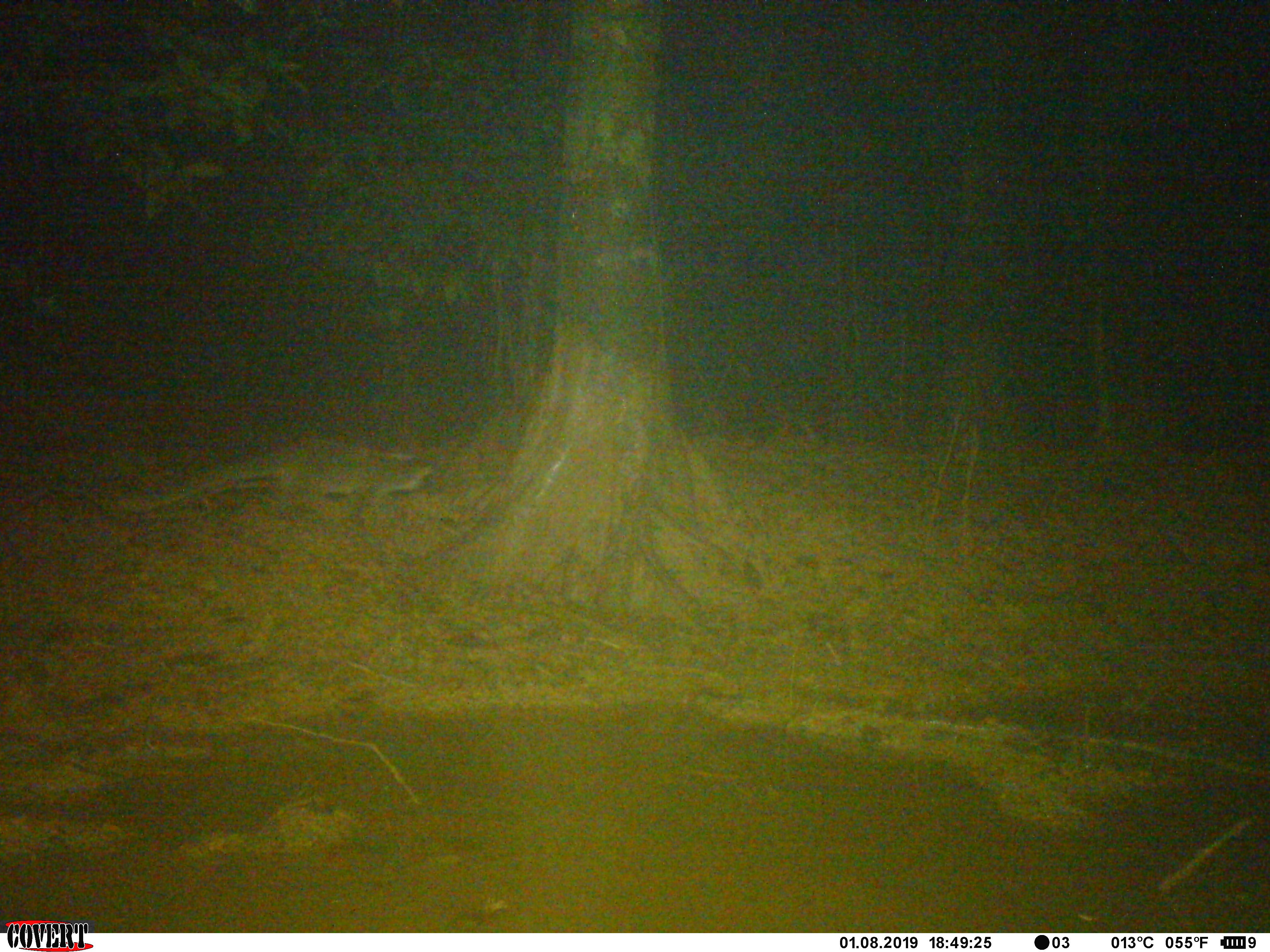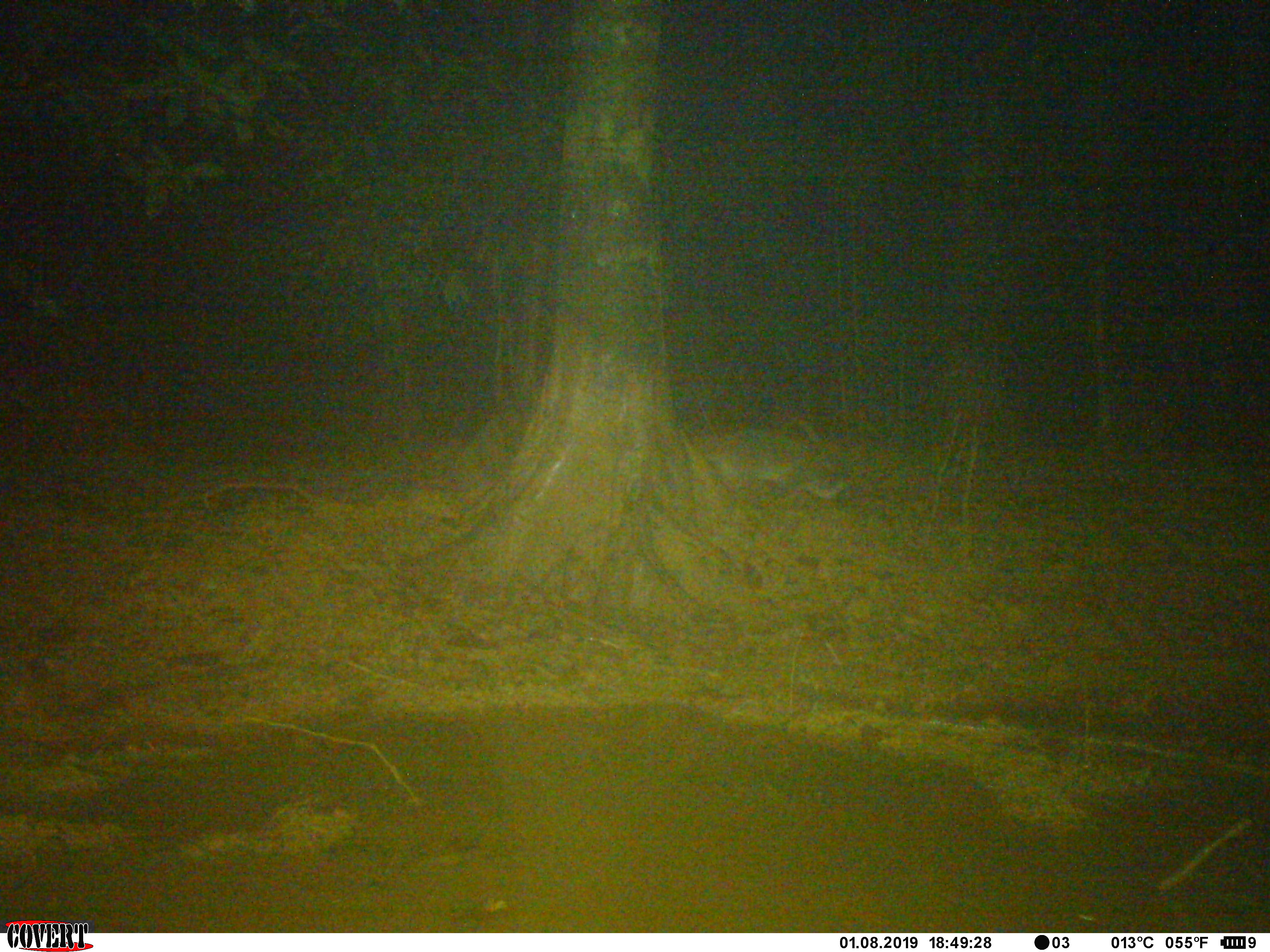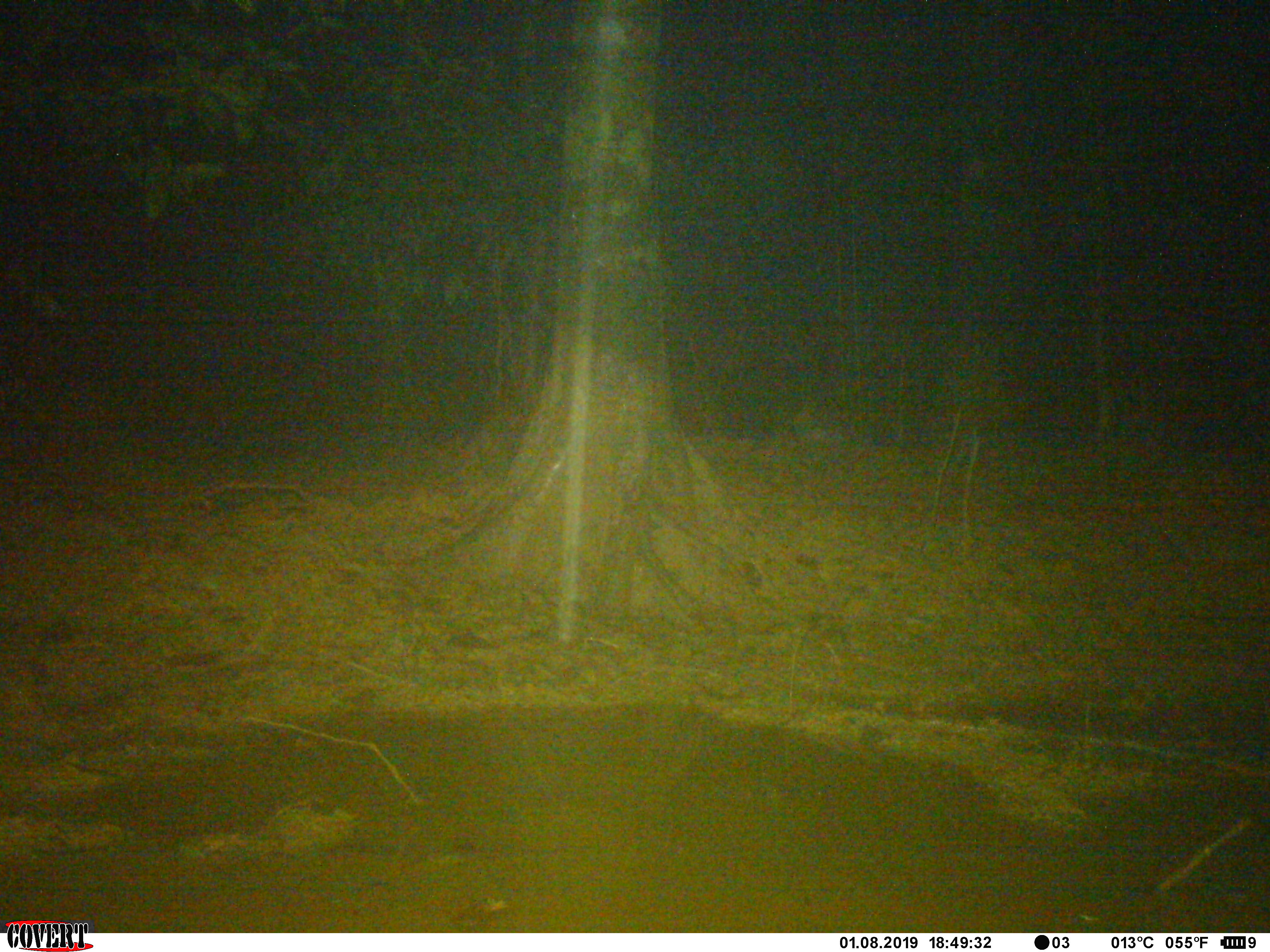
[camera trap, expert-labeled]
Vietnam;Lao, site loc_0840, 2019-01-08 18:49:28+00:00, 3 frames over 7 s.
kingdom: Animalia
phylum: Chordata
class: Mammalia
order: Carnivora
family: Viverridae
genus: Paguma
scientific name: Paguma larvata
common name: masked palm civet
Masked palm civet (Paguma larvata). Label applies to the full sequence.